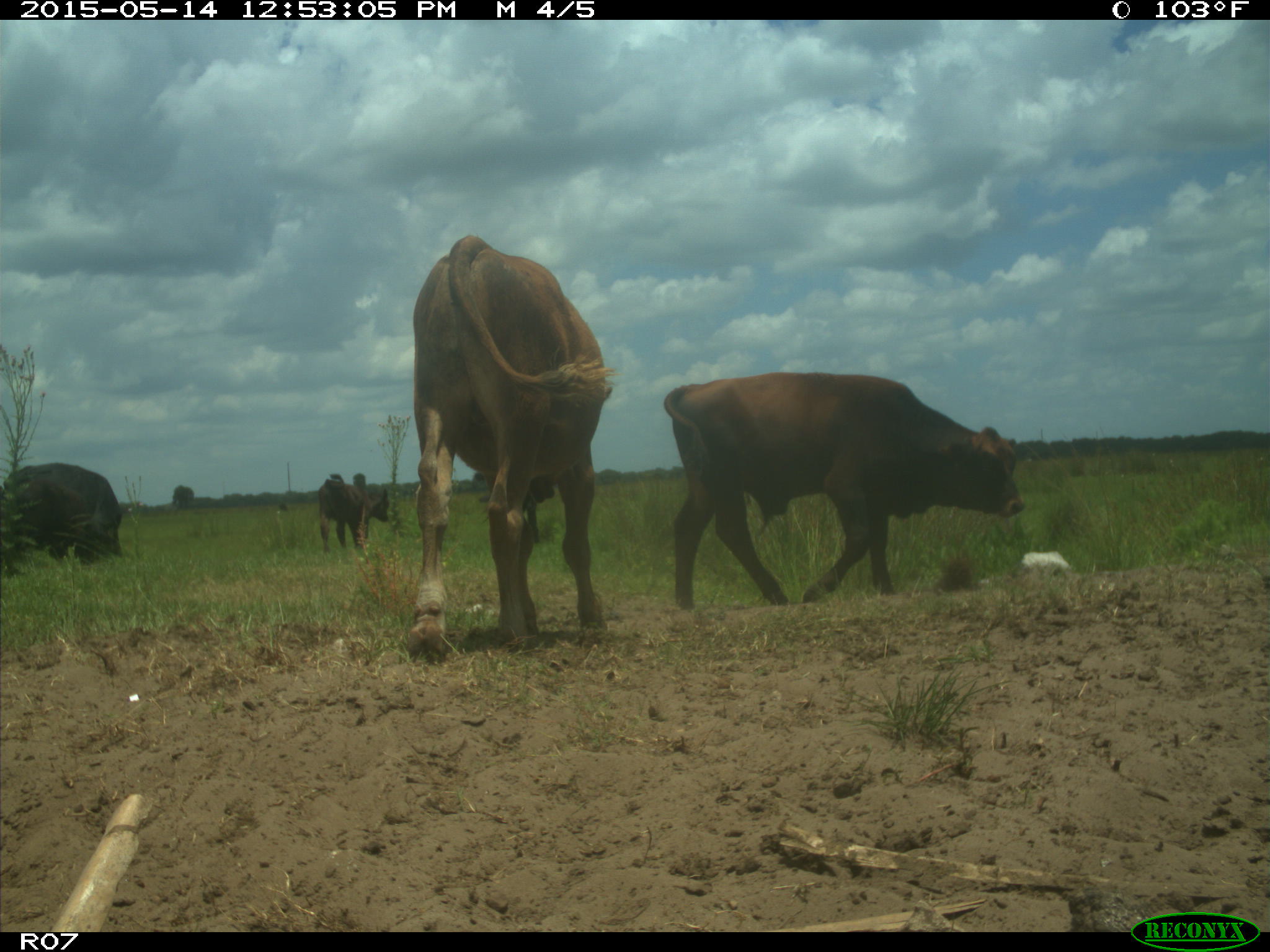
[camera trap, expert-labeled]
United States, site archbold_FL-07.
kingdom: Animalia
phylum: Chordata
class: Mammalia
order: Artiodactyla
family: Bovidae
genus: Bos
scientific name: Bos taurus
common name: domestic cow